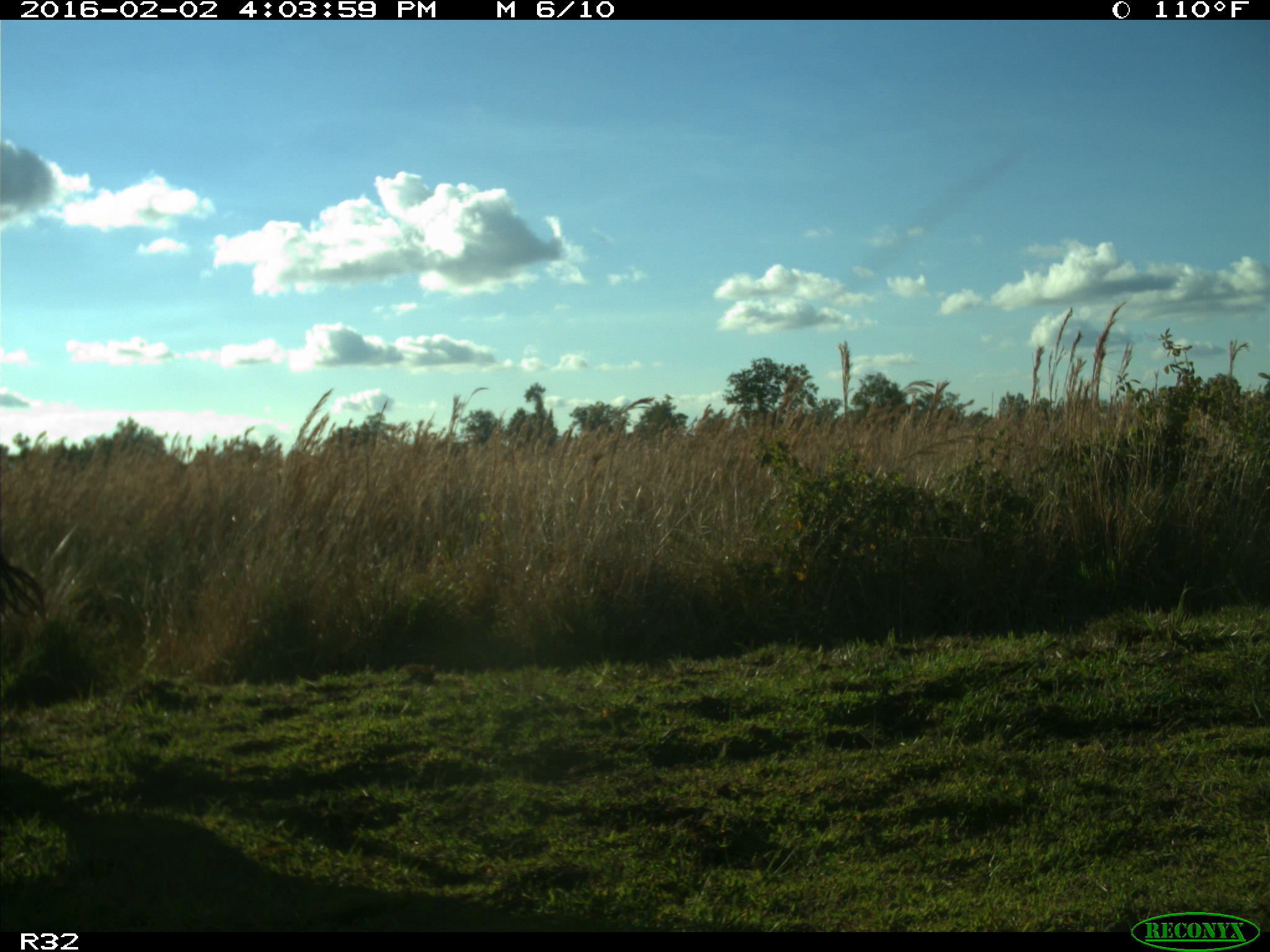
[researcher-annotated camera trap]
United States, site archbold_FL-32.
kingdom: Animalia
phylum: Chordata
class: Mammalia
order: Artiodactyla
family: Bovidae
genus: Bos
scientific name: Bos taurus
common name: domestic cow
Bos taurus (domestic cow).